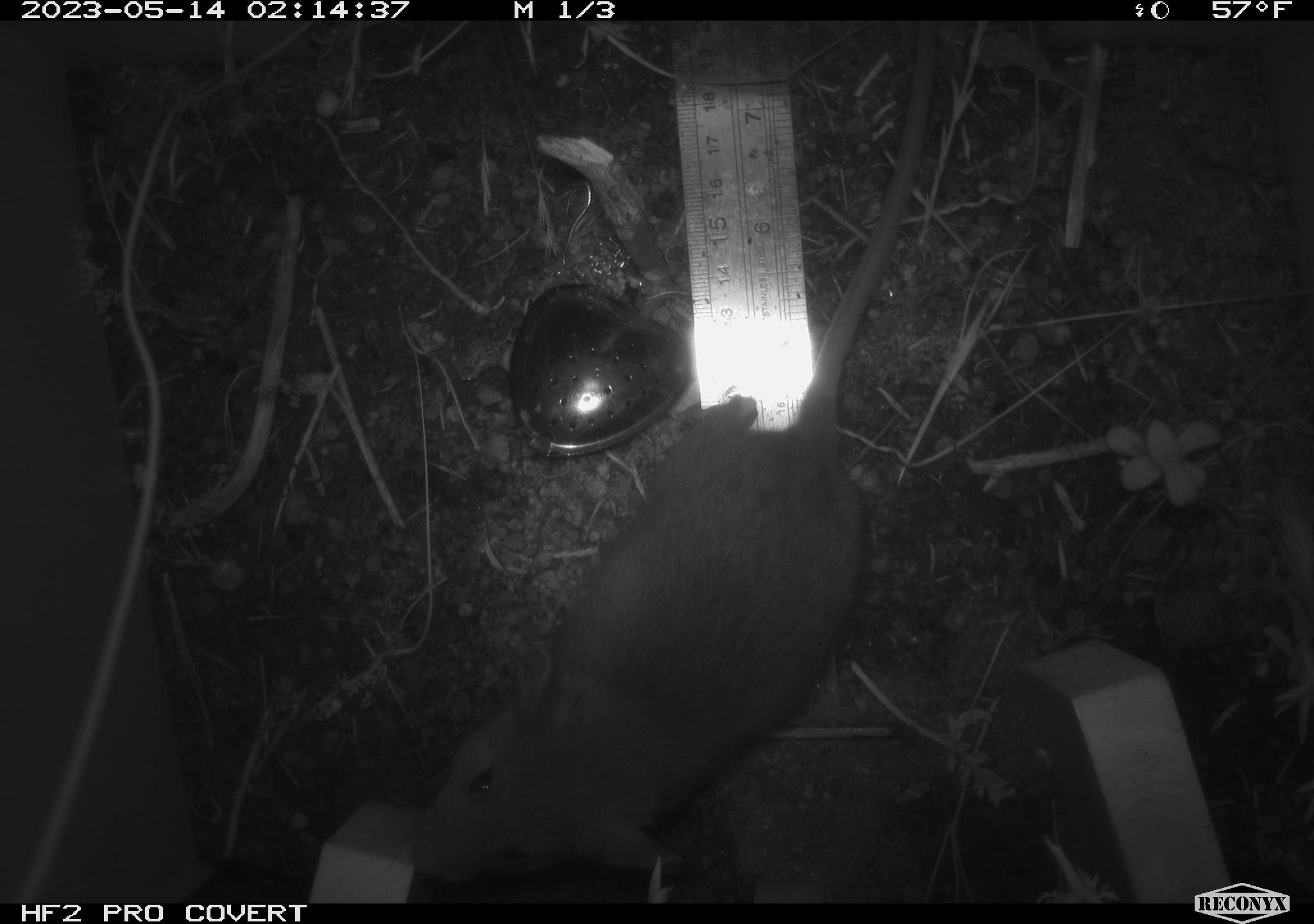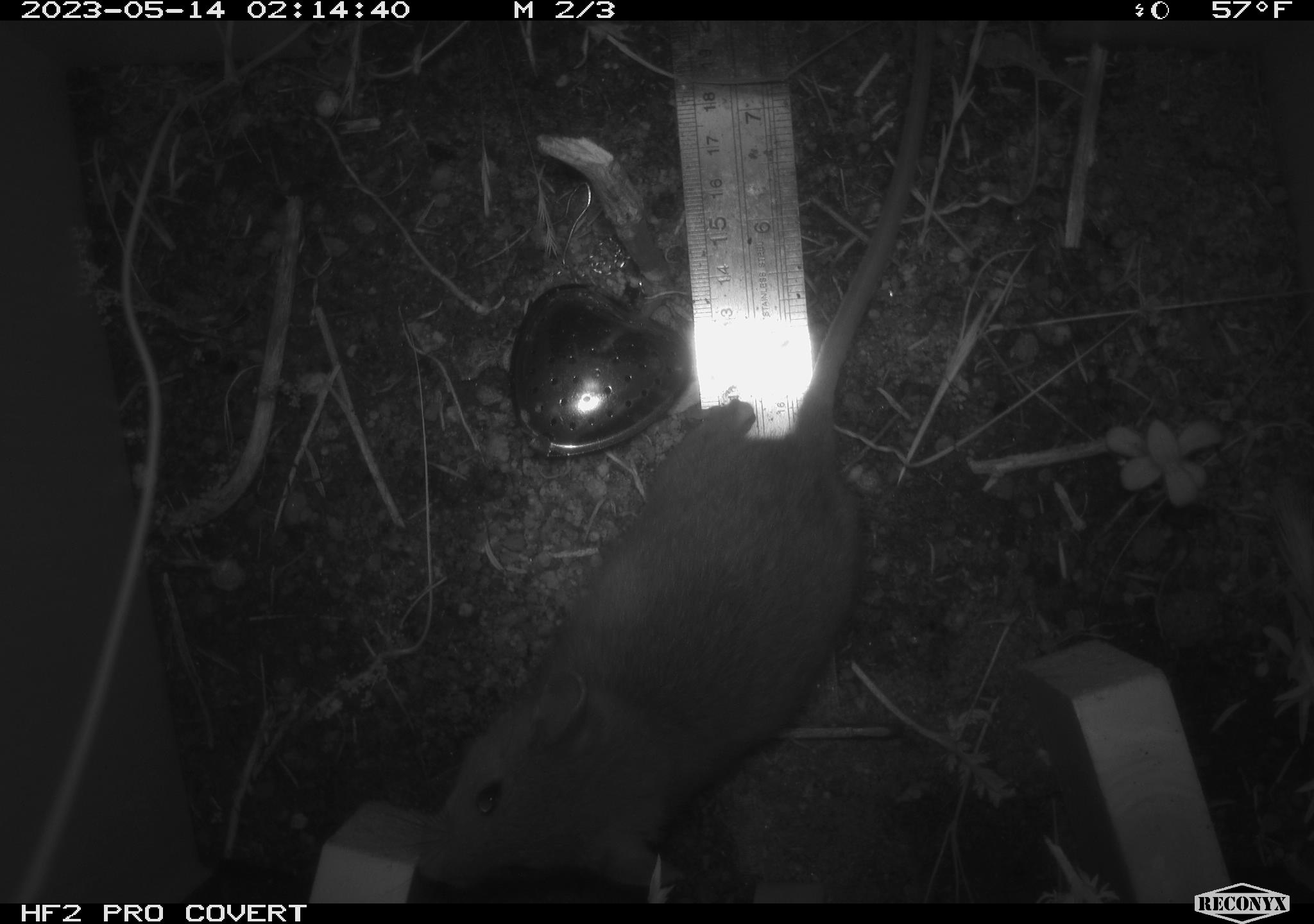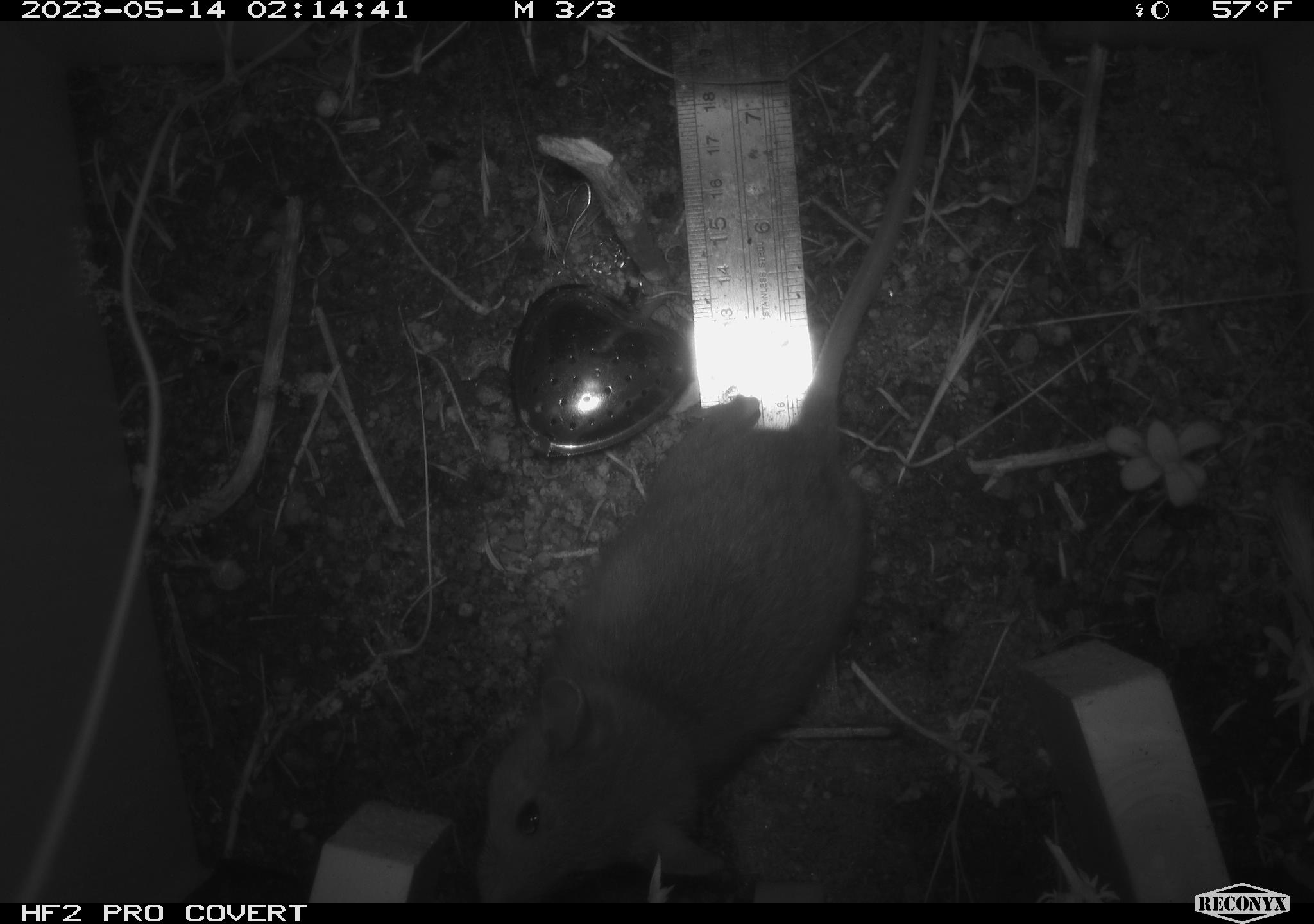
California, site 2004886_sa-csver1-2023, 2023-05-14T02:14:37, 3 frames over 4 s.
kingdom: Animalia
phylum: Chordata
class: Mammalia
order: Rodentia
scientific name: Rodentia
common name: mouse species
Mouse species (Rodentia).